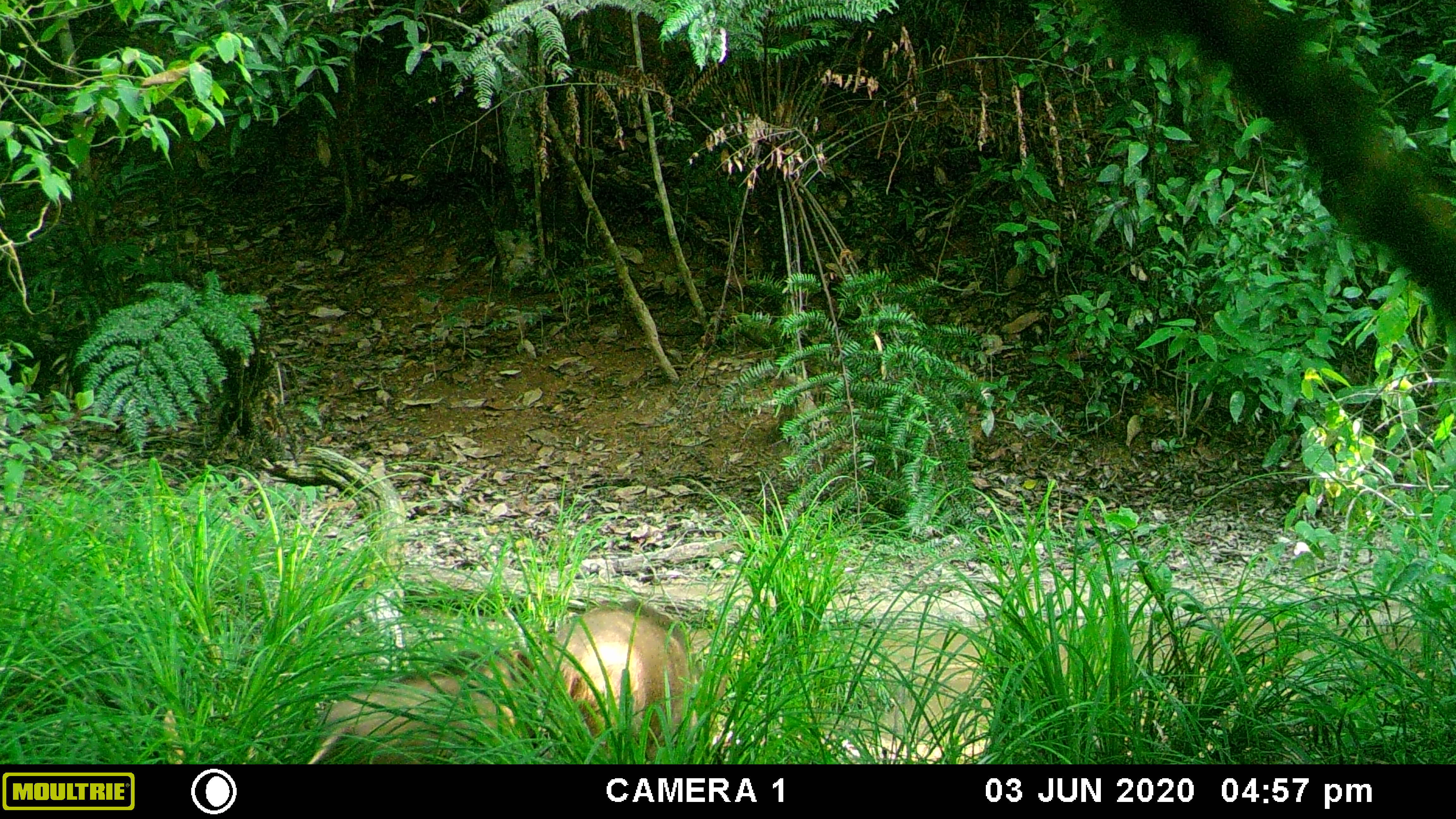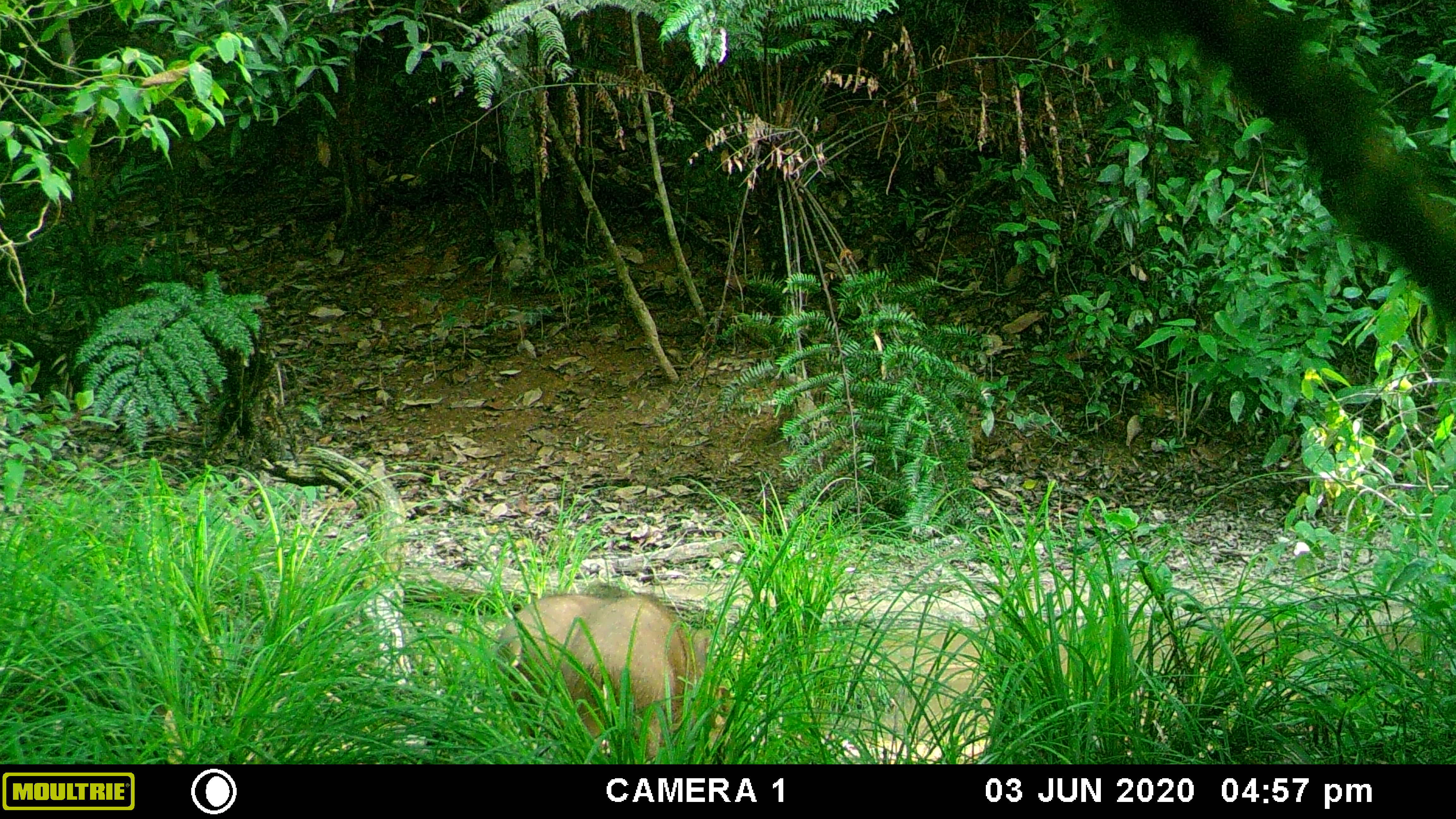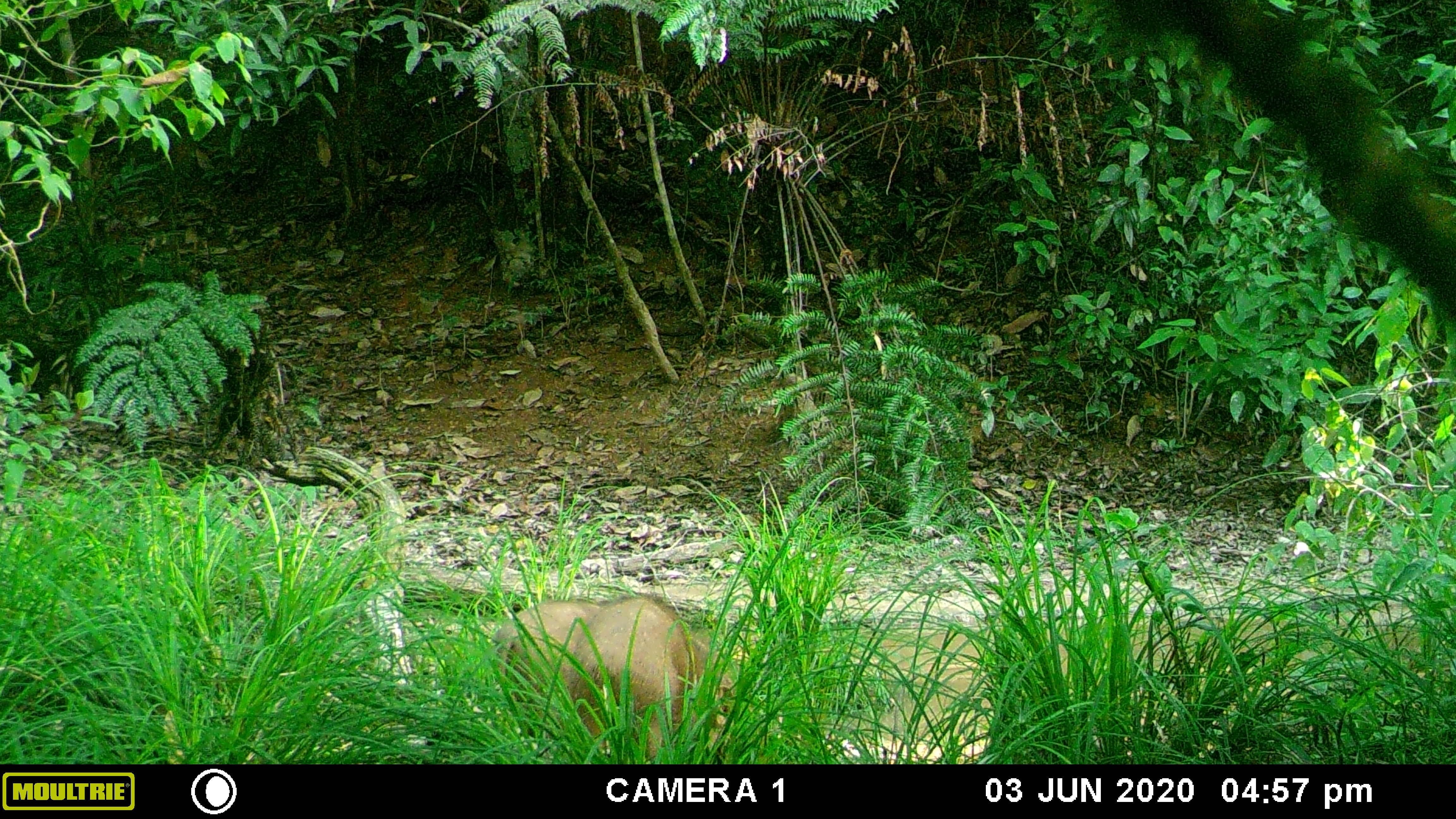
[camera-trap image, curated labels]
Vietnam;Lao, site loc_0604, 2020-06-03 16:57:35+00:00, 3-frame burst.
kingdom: Animalia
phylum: Chordata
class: Mammalia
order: Artiodactyla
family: Suidae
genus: Sus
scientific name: Sus scrofa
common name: eurasian wild pig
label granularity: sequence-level